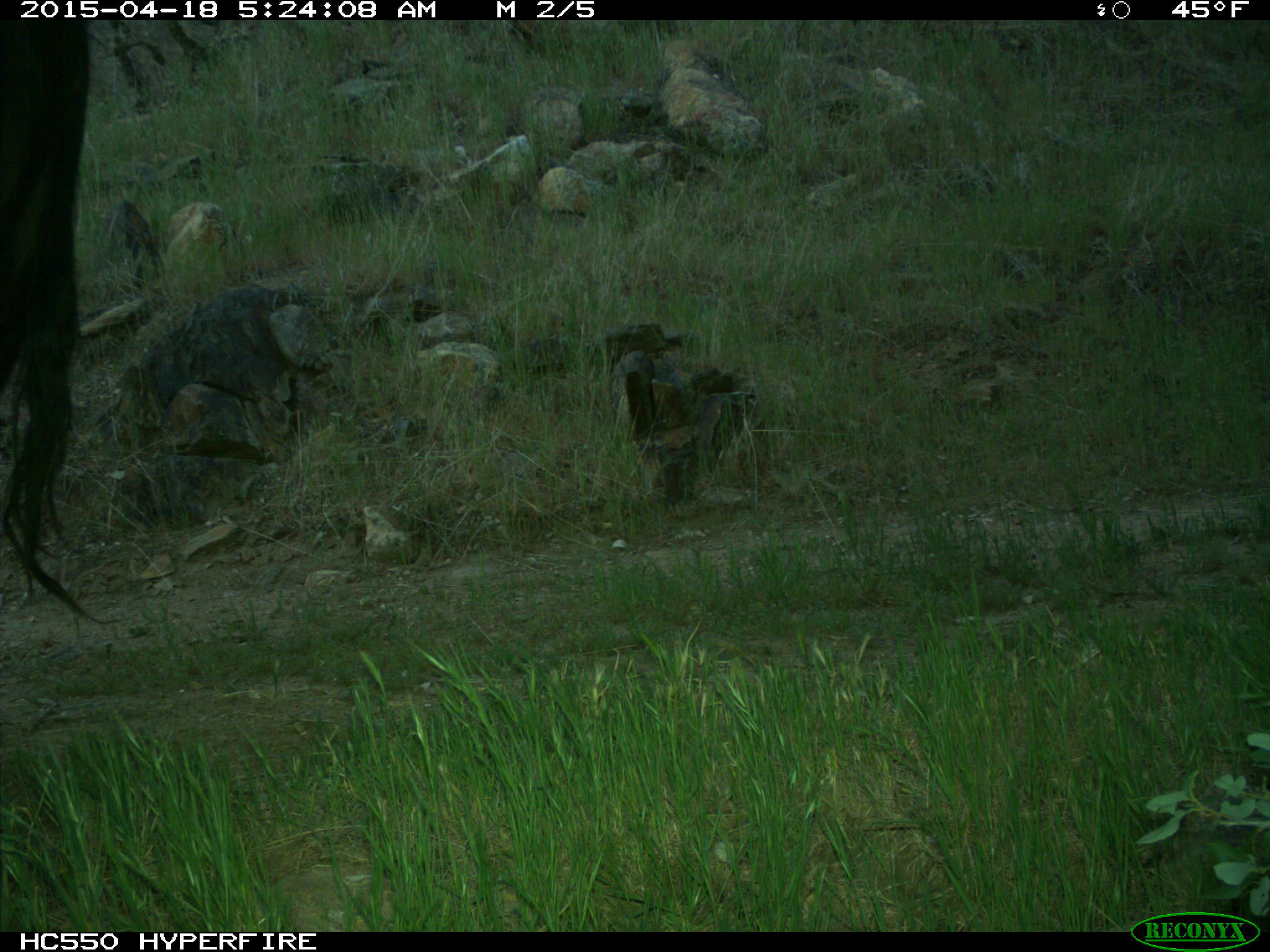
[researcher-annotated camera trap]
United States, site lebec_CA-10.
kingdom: Animalia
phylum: Chordata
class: Mammalia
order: Artiodactyla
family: Bovidae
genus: Bos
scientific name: Bos taurus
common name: domestic cow